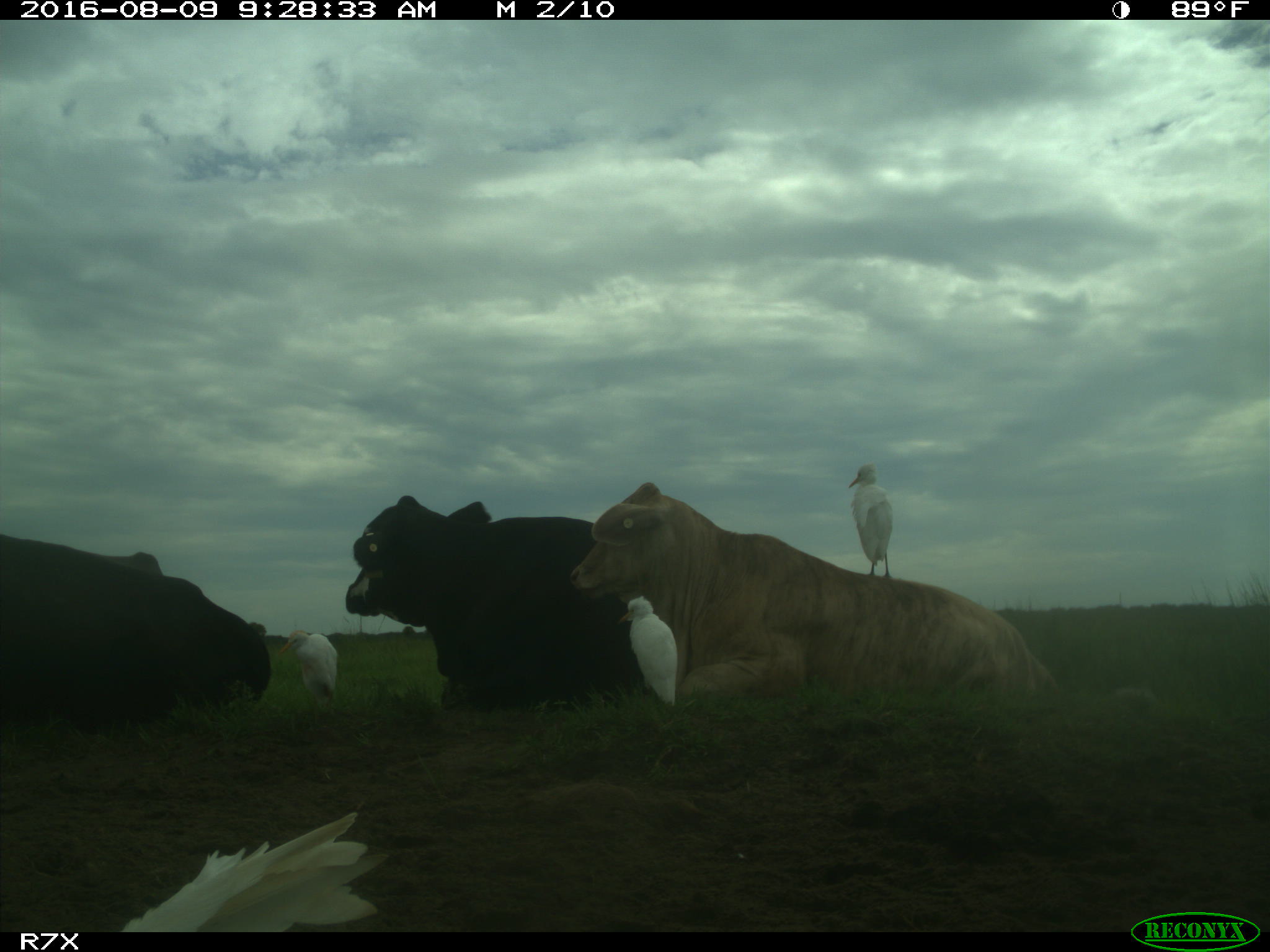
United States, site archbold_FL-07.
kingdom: Animalia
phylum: Chordata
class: Mammalia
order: Artiodactyla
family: Bovidae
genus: Bos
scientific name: Bos taurus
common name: domestic cow